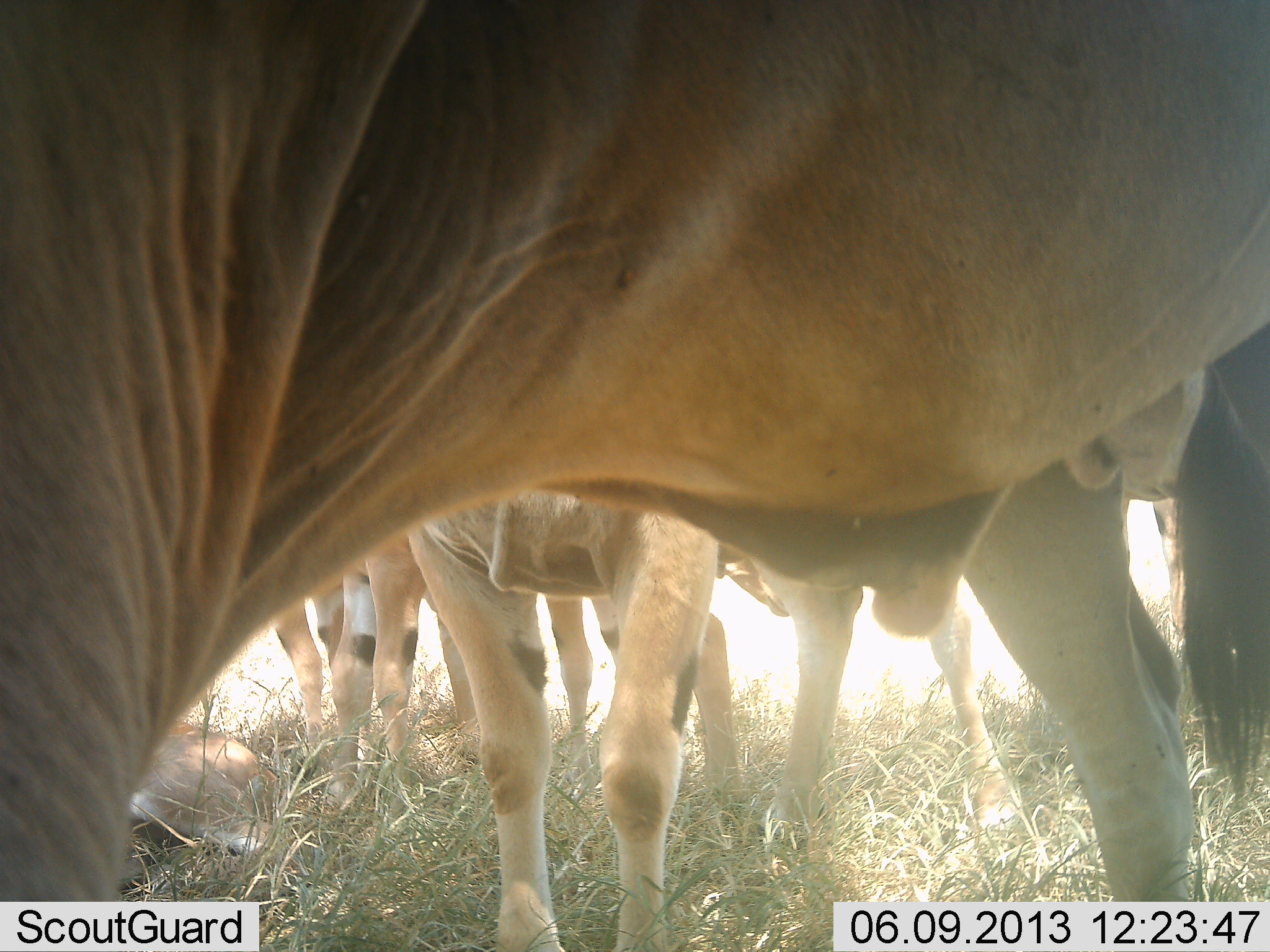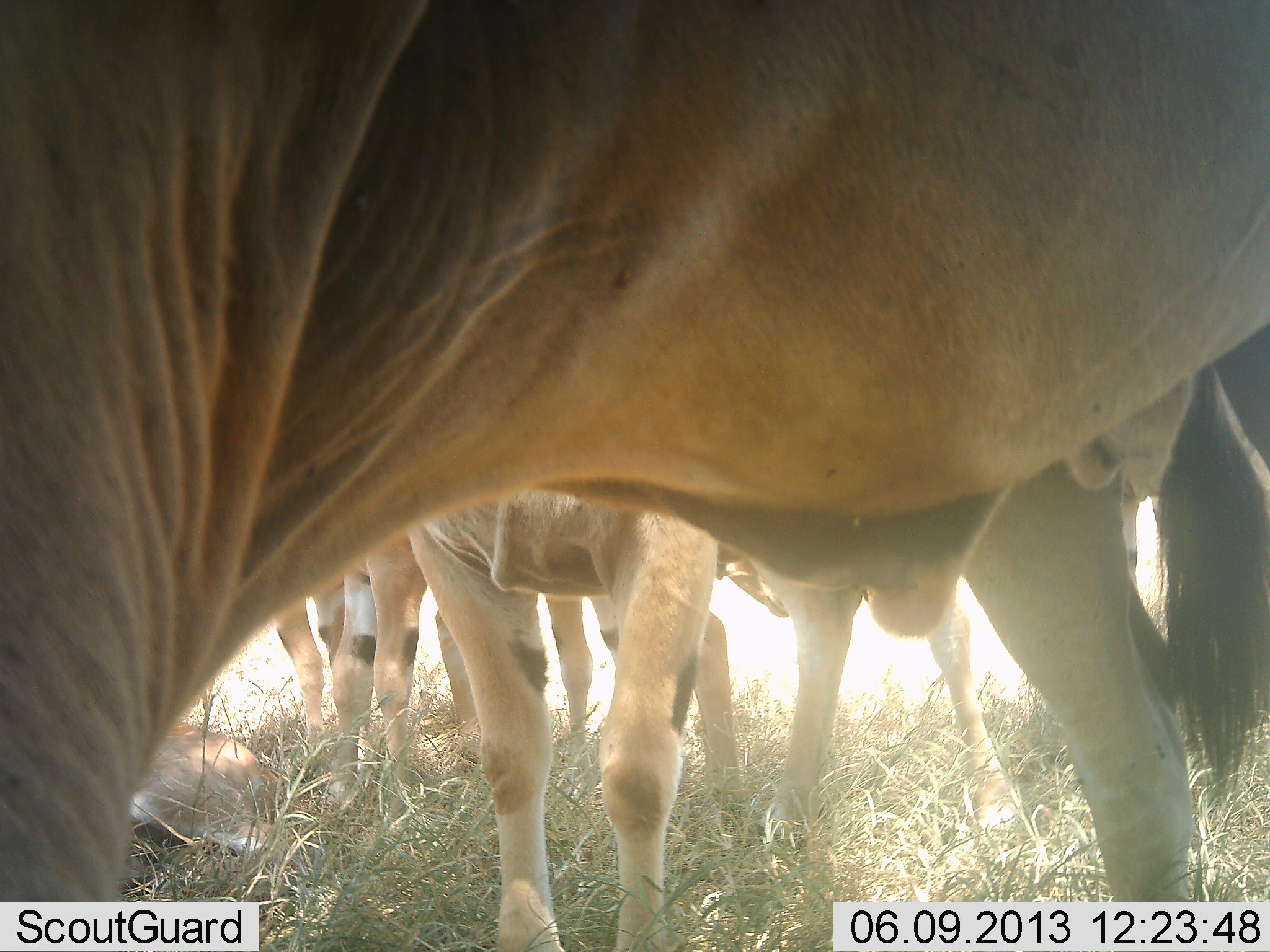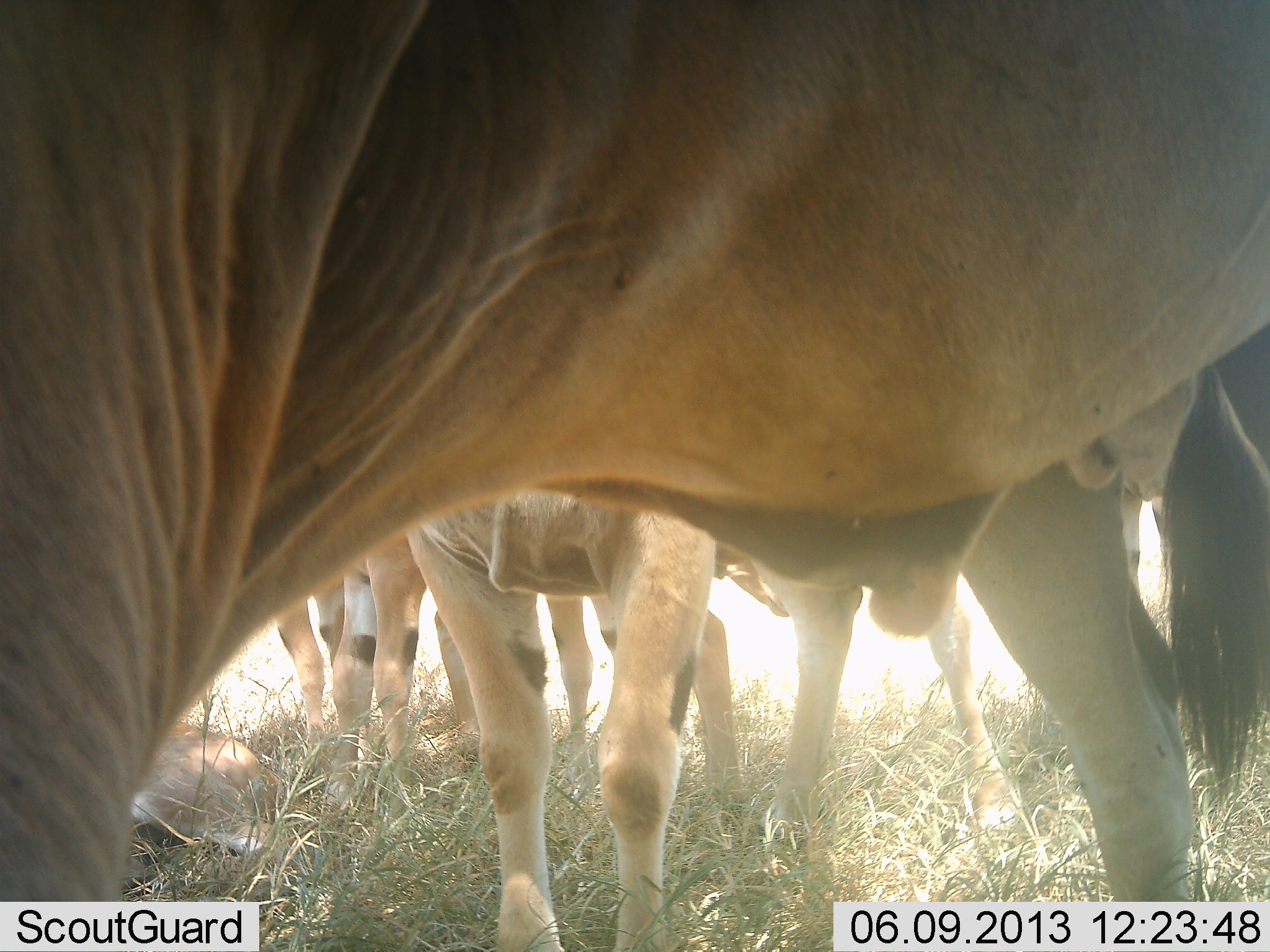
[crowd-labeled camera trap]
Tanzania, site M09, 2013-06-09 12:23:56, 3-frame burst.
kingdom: Animalia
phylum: Chordata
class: Mammalia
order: Artiodactyla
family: Bovidae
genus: Tragelaphus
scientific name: Tragelaphus oryx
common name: eland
Eland (Tragelaphus oryx), count 6. Behavior (volunteer vote fractions): standing 89%, resting 79%, moving 0%, interacting 11%. Young present (vote fraction): 5%. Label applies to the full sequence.